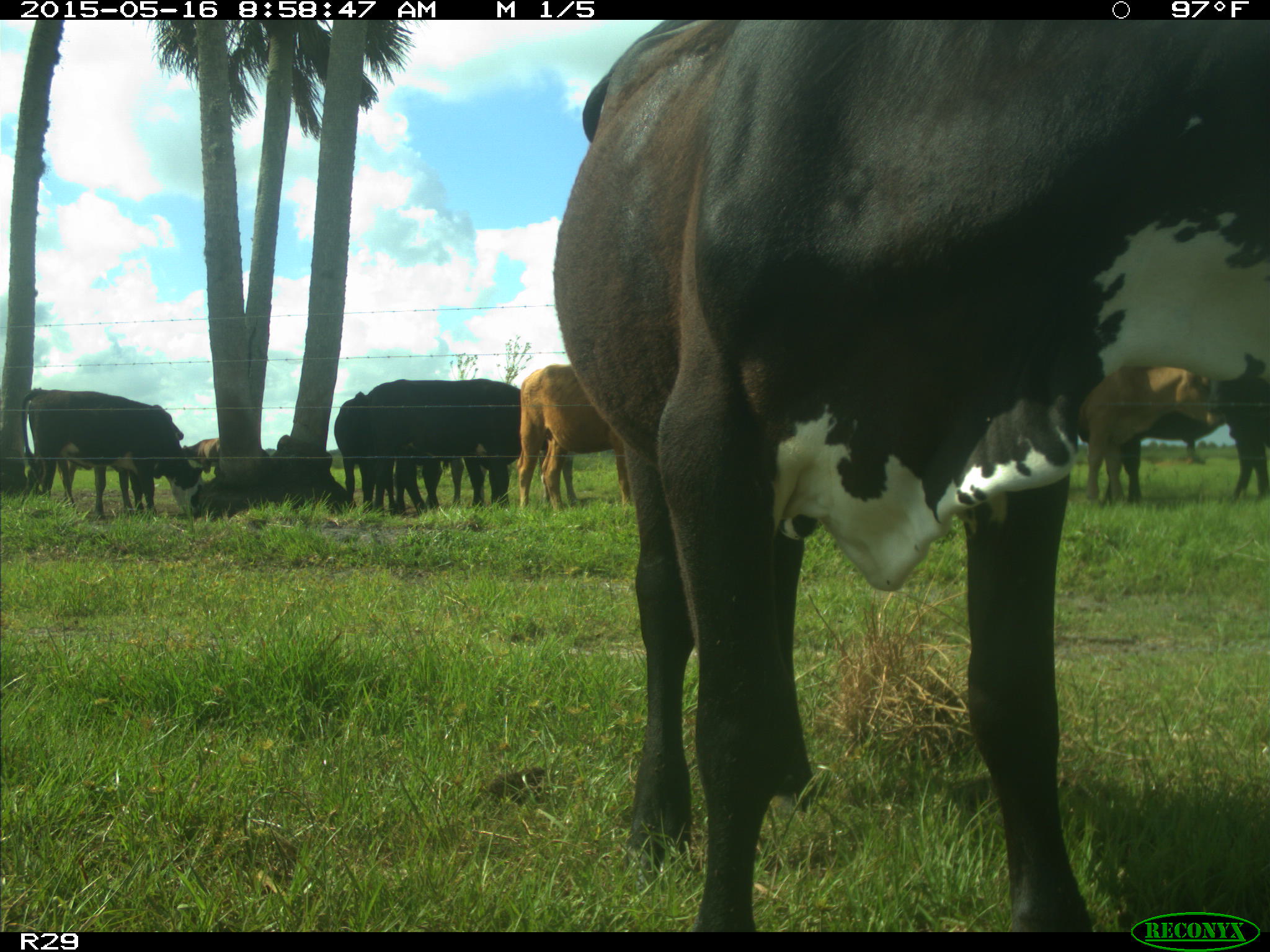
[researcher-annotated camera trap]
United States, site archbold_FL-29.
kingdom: Animalia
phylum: Chordata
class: Mammalia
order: Artiodactyla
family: Bovidae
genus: Bos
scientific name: Bos taurus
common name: domestic cow